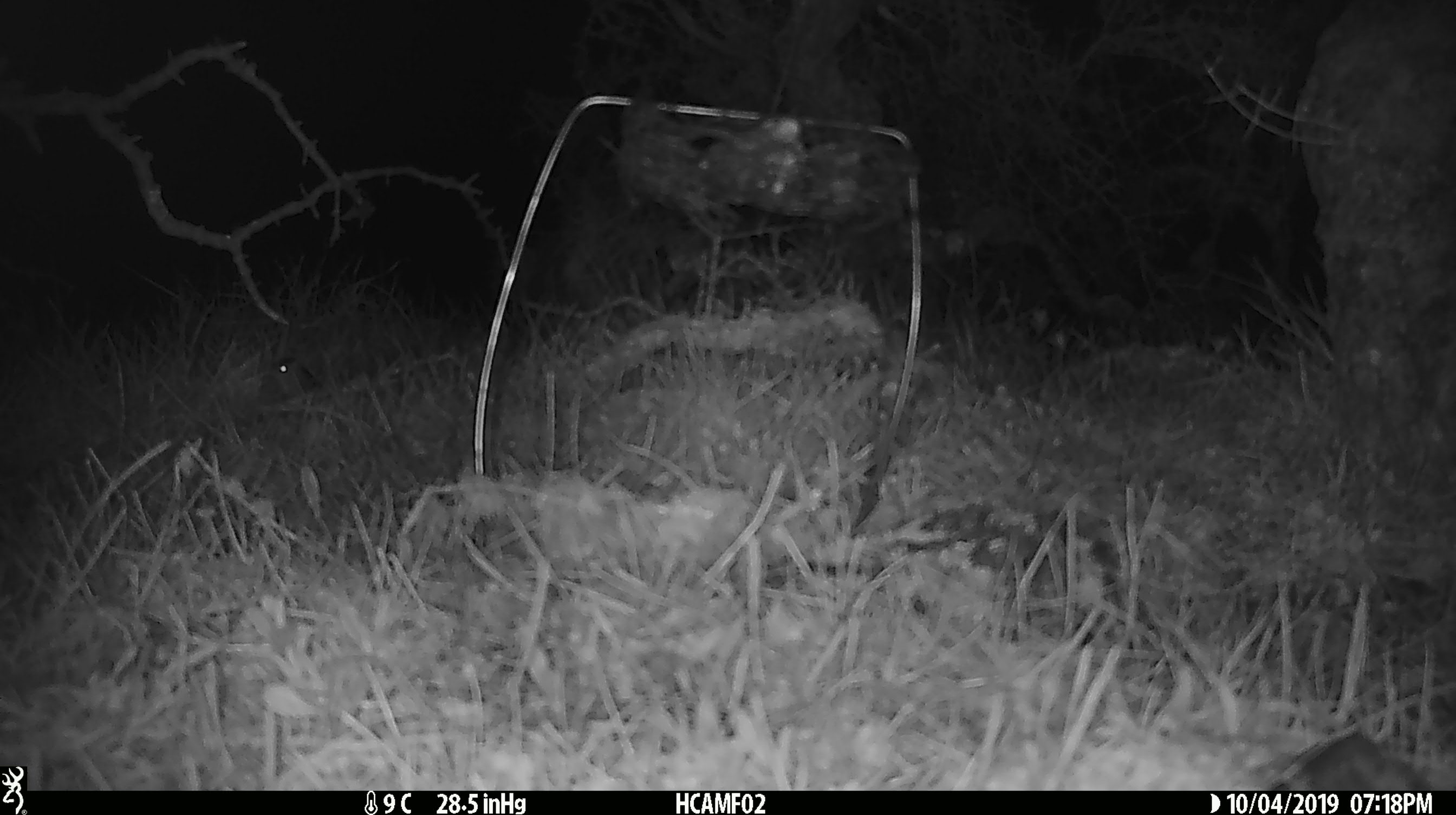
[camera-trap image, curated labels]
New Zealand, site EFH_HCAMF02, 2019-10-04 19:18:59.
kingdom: Animalia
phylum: Chordata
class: Mammalia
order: Rodentia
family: Muridae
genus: Mus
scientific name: Mus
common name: mouse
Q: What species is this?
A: Mouse (Mus).